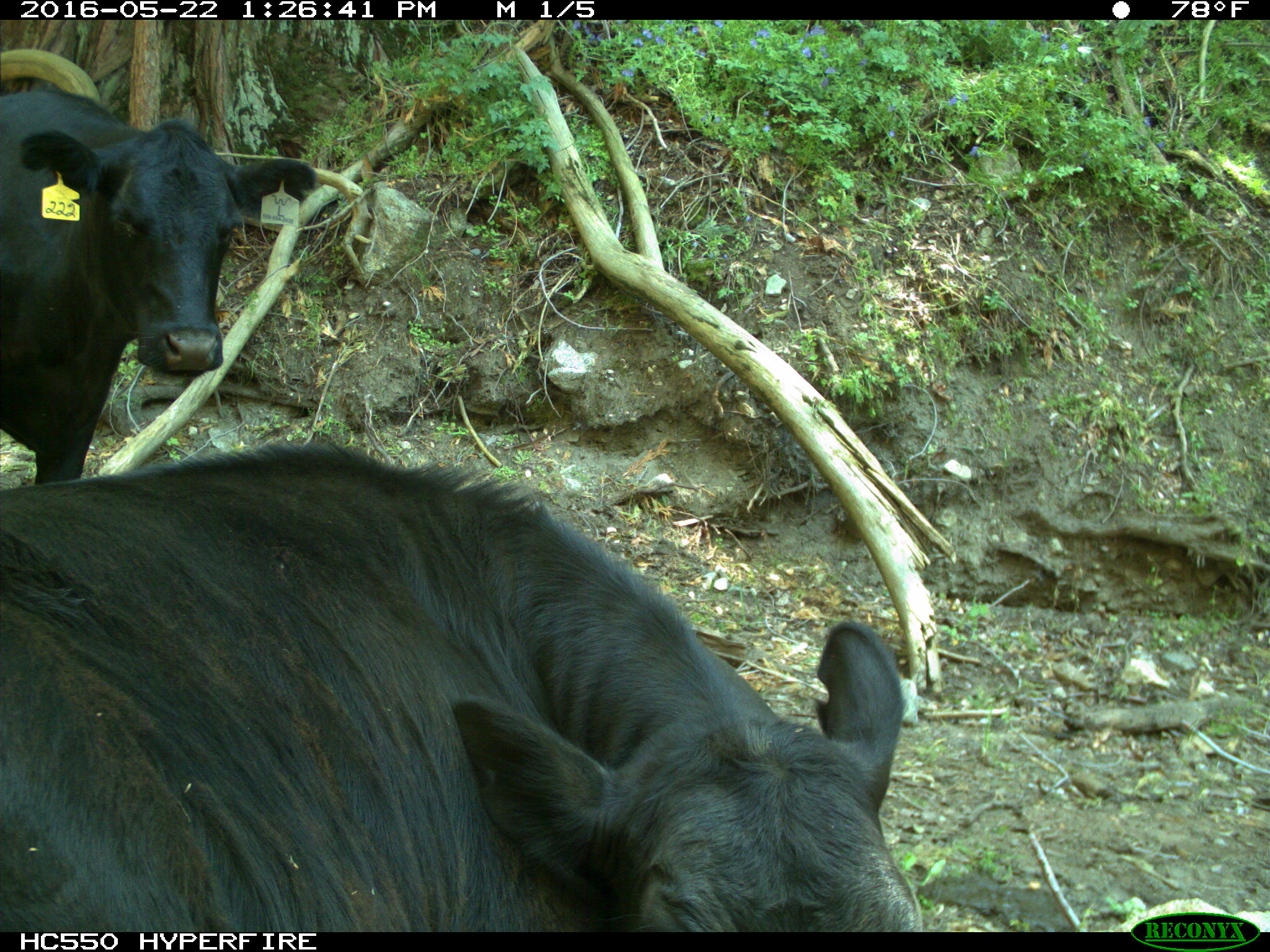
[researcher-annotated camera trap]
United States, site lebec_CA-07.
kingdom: Animalia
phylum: Chordata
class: Mammalia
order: Artiodactyla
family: Bovidae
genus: Bos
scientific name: Bos taurus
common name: domestic cow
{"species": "Bos taurus (domestic cow)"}